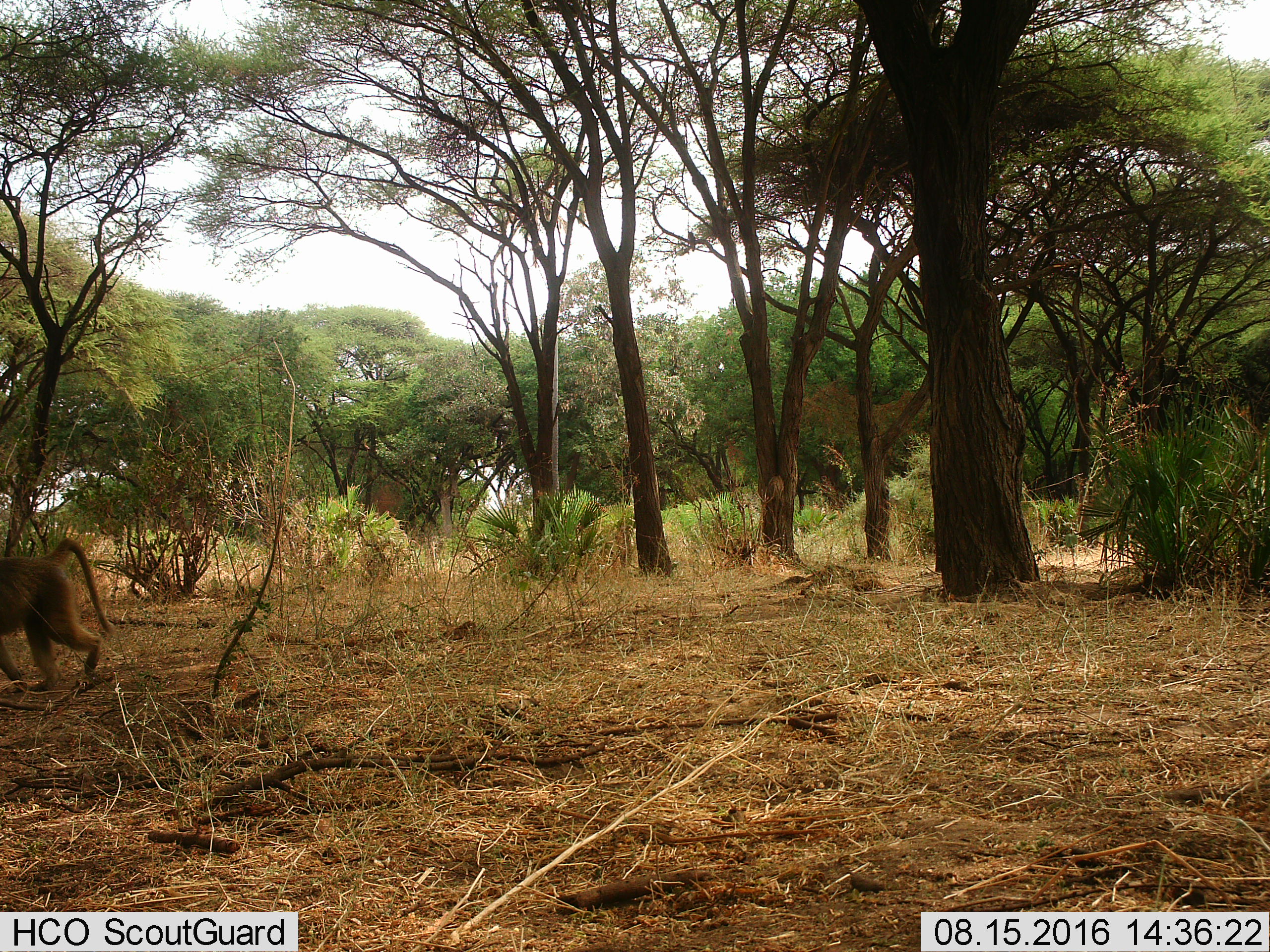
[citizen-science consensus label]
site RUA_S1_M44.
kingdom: Animalia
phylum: Chordata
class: Mammalia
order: Primates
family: Cercopithecidae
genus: Papio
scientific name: Papio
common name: baboon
Baboon (Papio), count 1. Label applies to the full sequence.